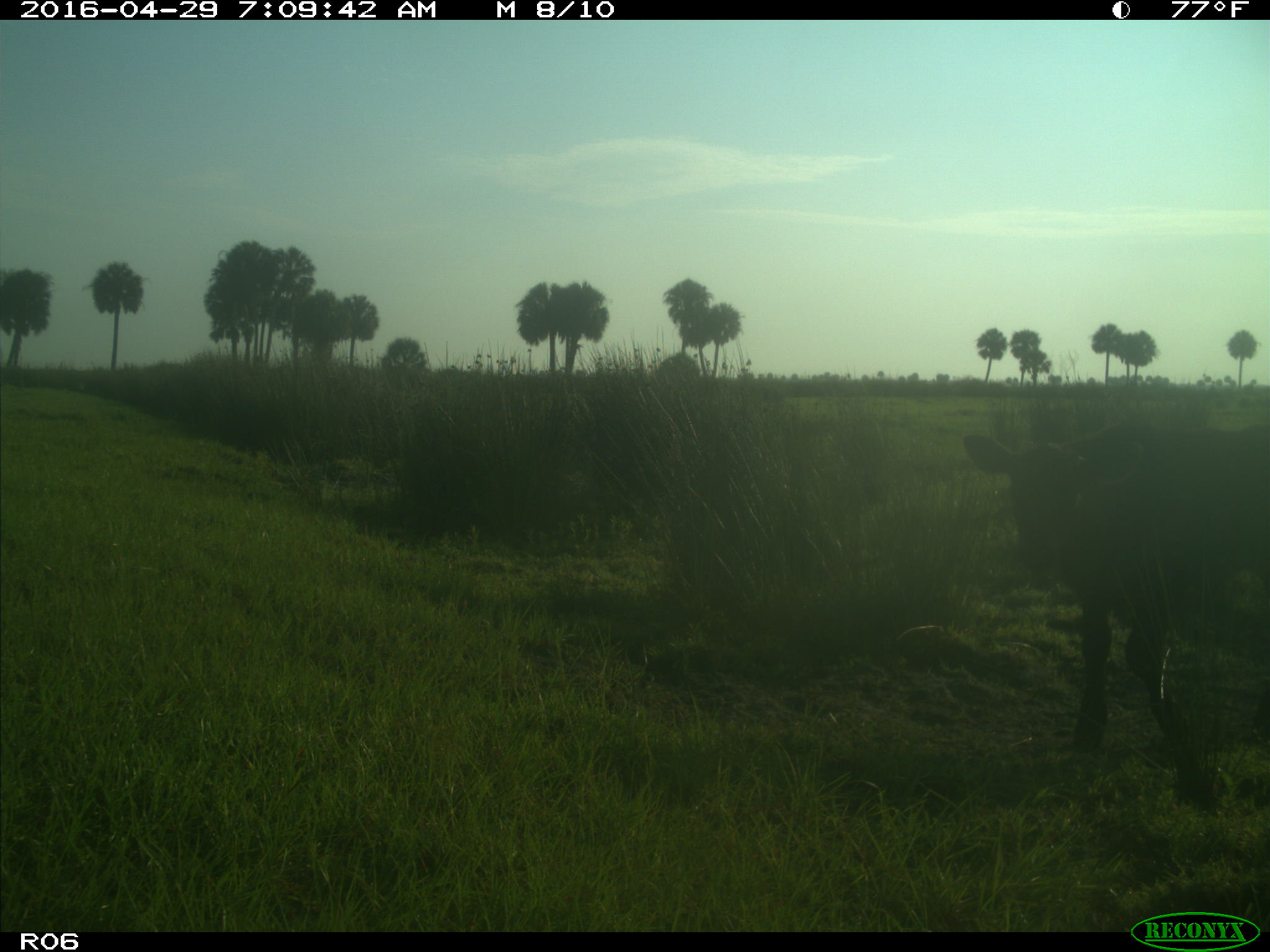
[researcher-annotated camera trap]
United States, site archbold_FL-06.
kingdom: Animalia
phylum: Chordata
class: Mammalia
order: Artiodactyla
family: Bovidae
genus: Bos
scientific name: Bos taurus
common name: domestic cow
Bos taurus (domestic cow).